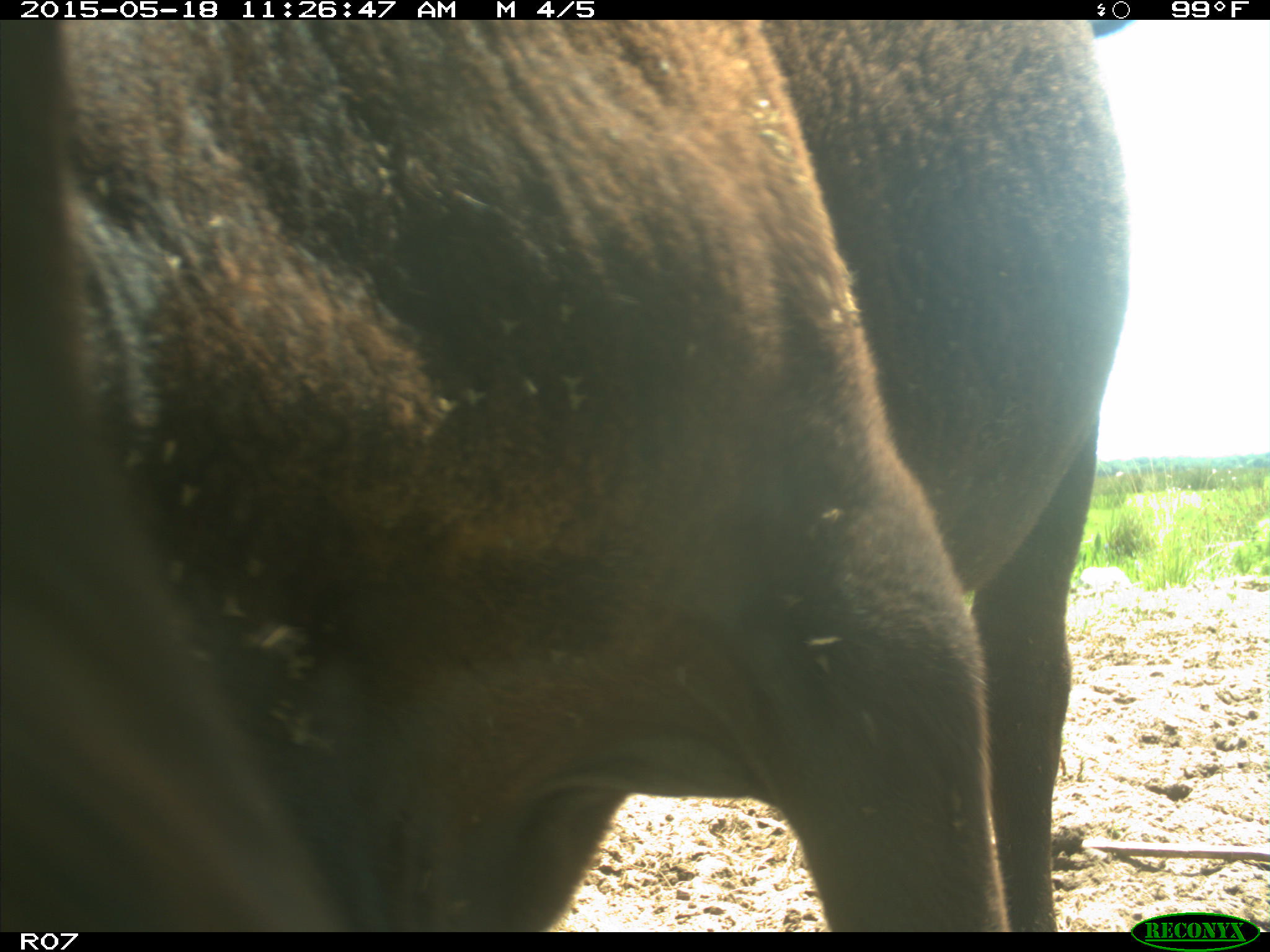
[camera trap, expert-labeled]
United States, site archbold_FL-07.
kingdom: Animalia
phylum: Chordata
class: Mammalia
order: Artiodactyla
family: Bovidae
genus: Bos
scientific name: Bos taurus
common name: domestic cow